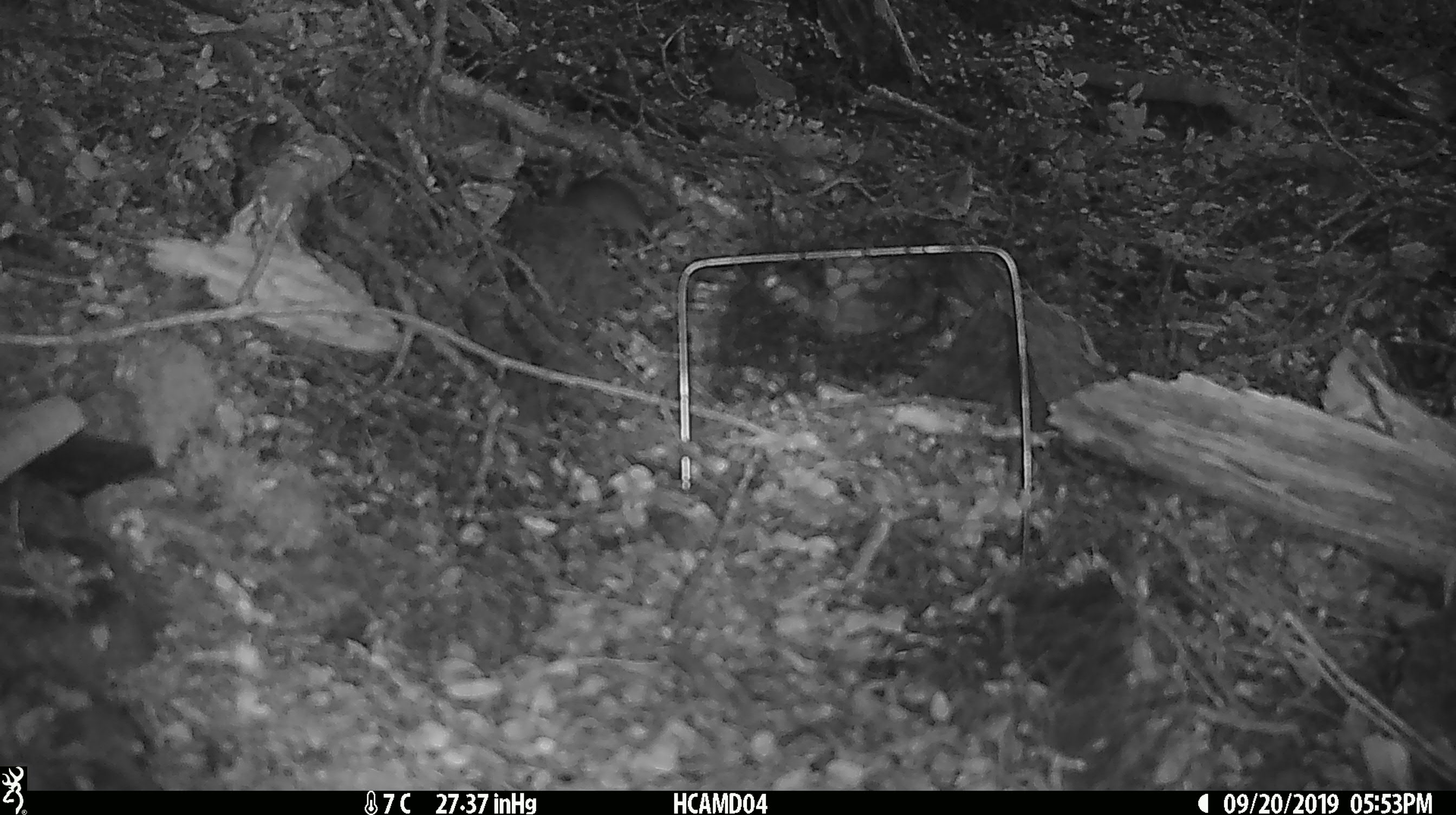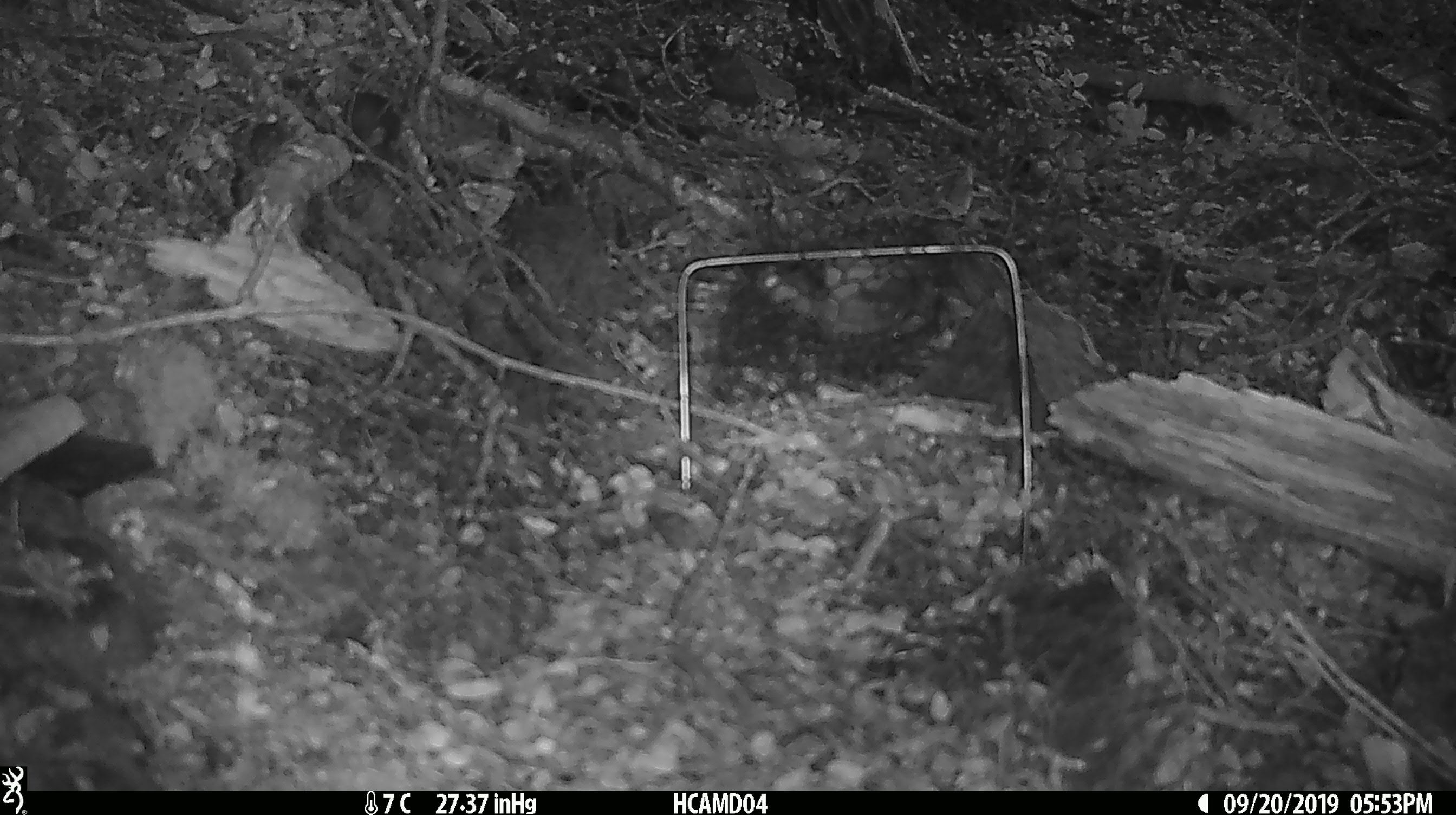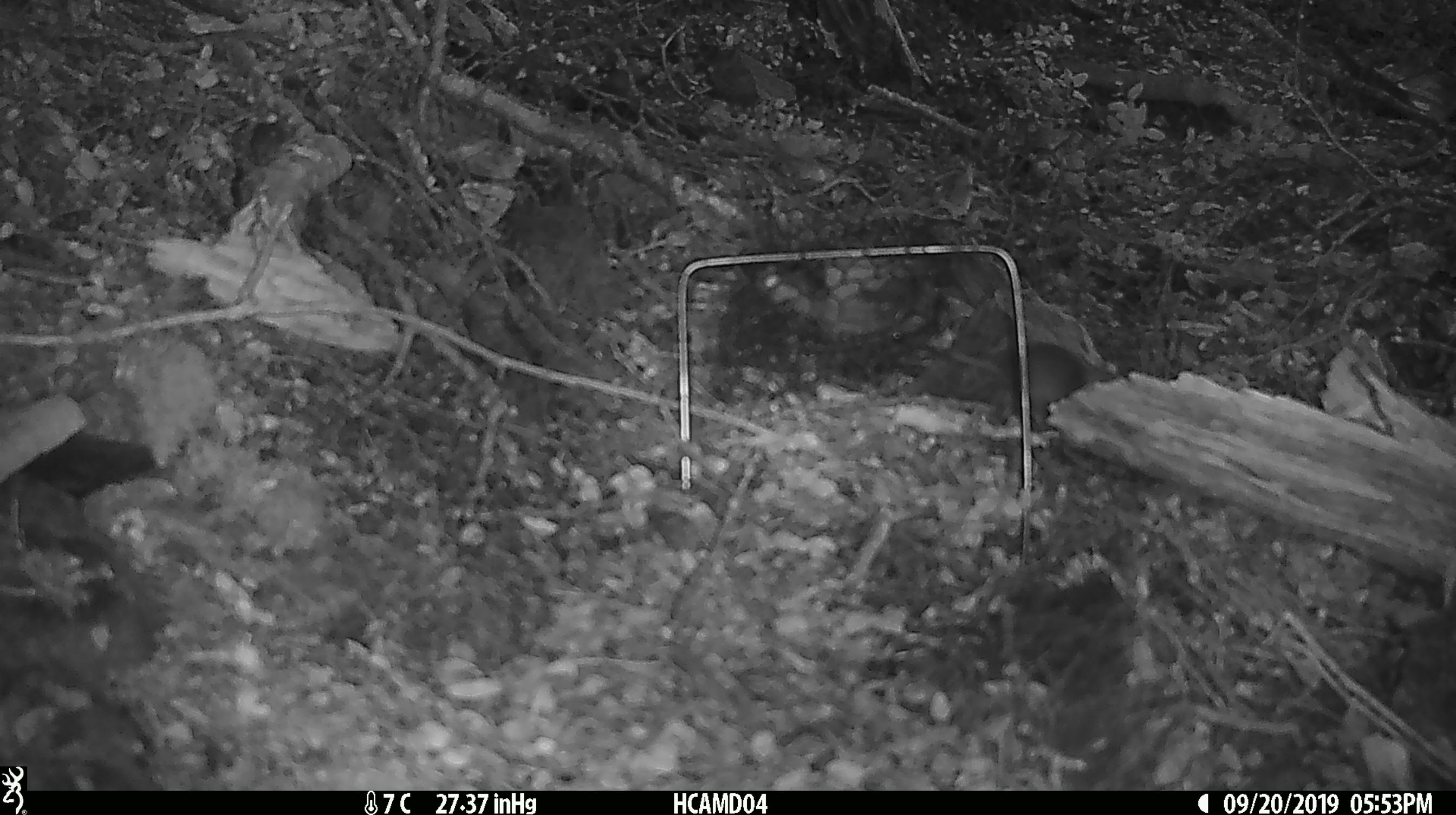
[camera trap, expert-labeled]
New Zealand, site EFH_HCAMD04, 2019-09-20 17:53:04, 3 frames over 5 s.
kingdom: Animalia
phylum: Chordata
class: Mammalia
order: Rodentia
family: Muridae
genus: Mus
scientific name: Mus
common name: mouse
Mouse (Mus).